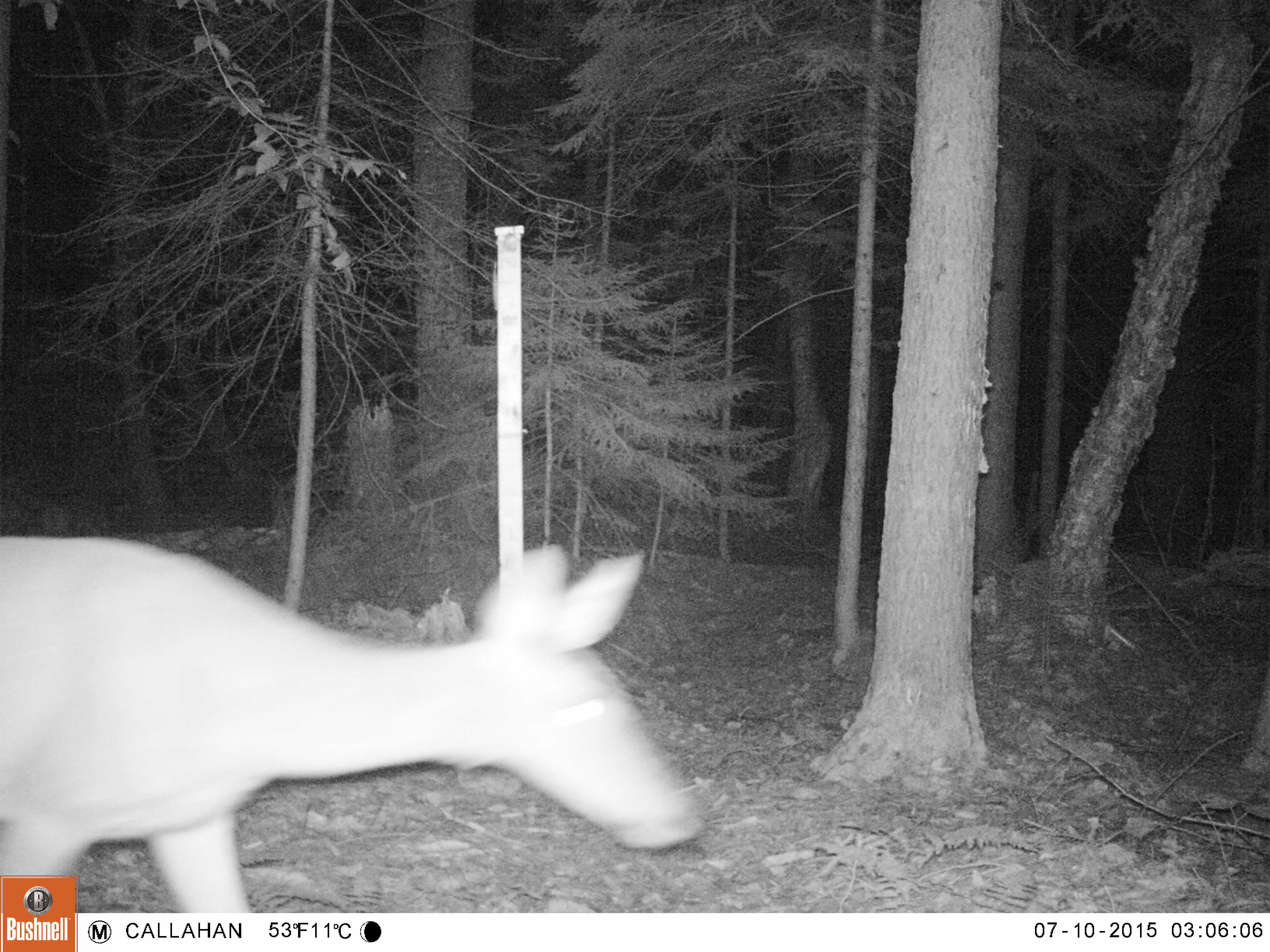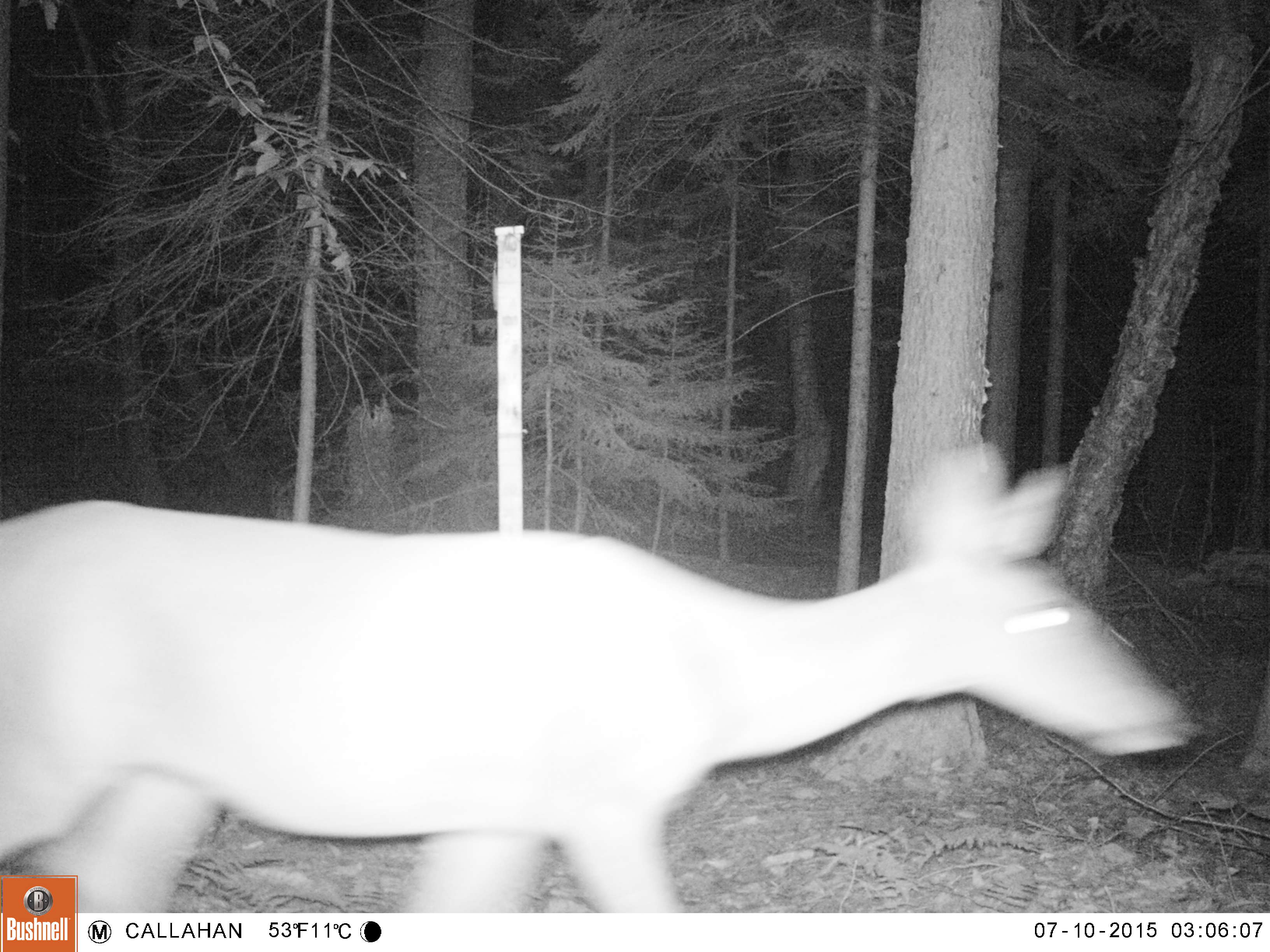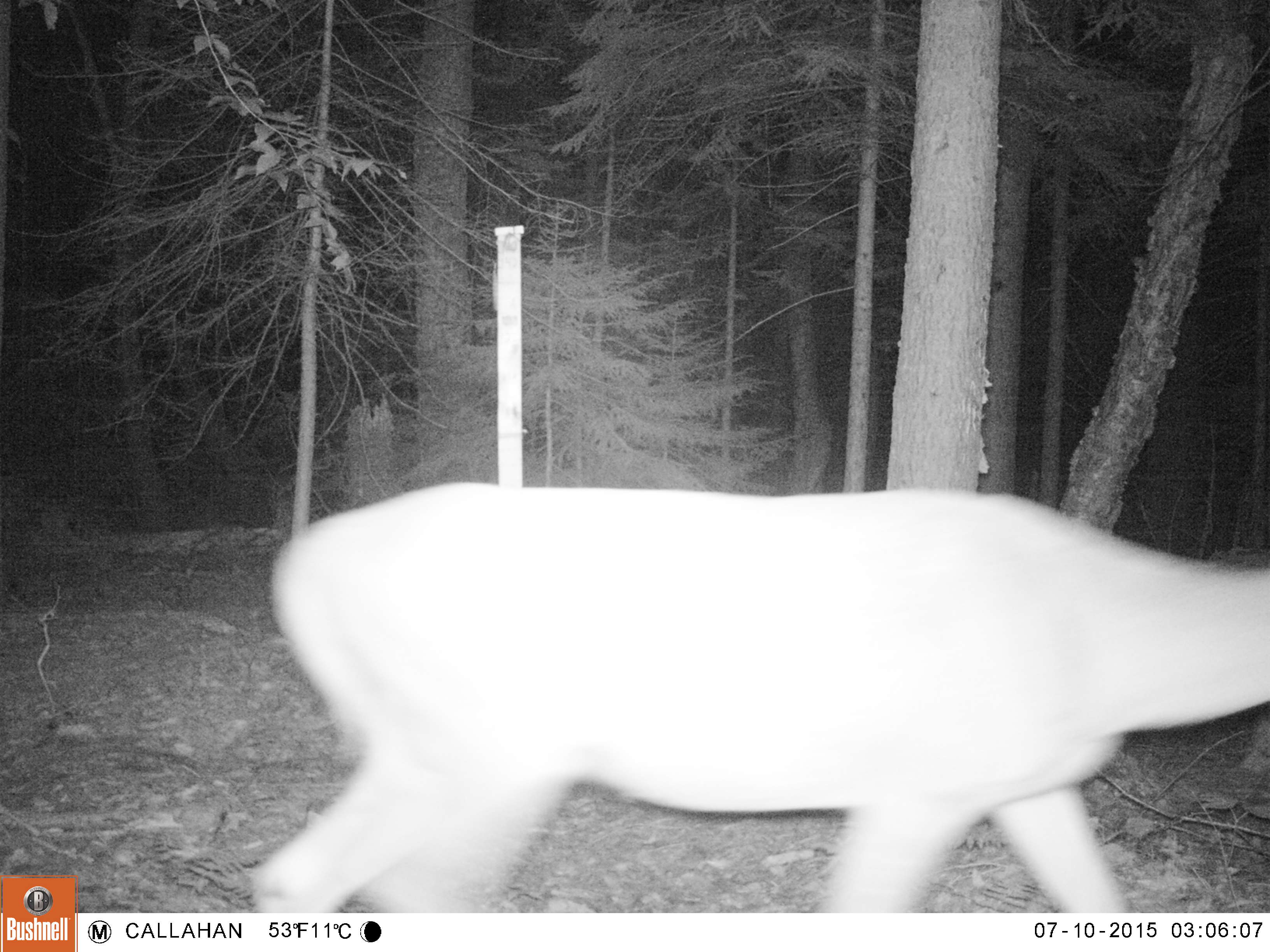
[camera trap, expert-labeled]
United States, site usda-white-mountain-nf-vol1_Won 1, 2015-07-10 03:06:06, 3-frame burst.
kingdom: Animalia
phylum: Chordata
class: Mammalia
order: Artiodactyla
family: Cervidae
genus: Odocoileus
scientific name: Odocoileus virginianus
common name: white-tailed deer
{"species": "white-tailed deer (Odocoileus virginianus)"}